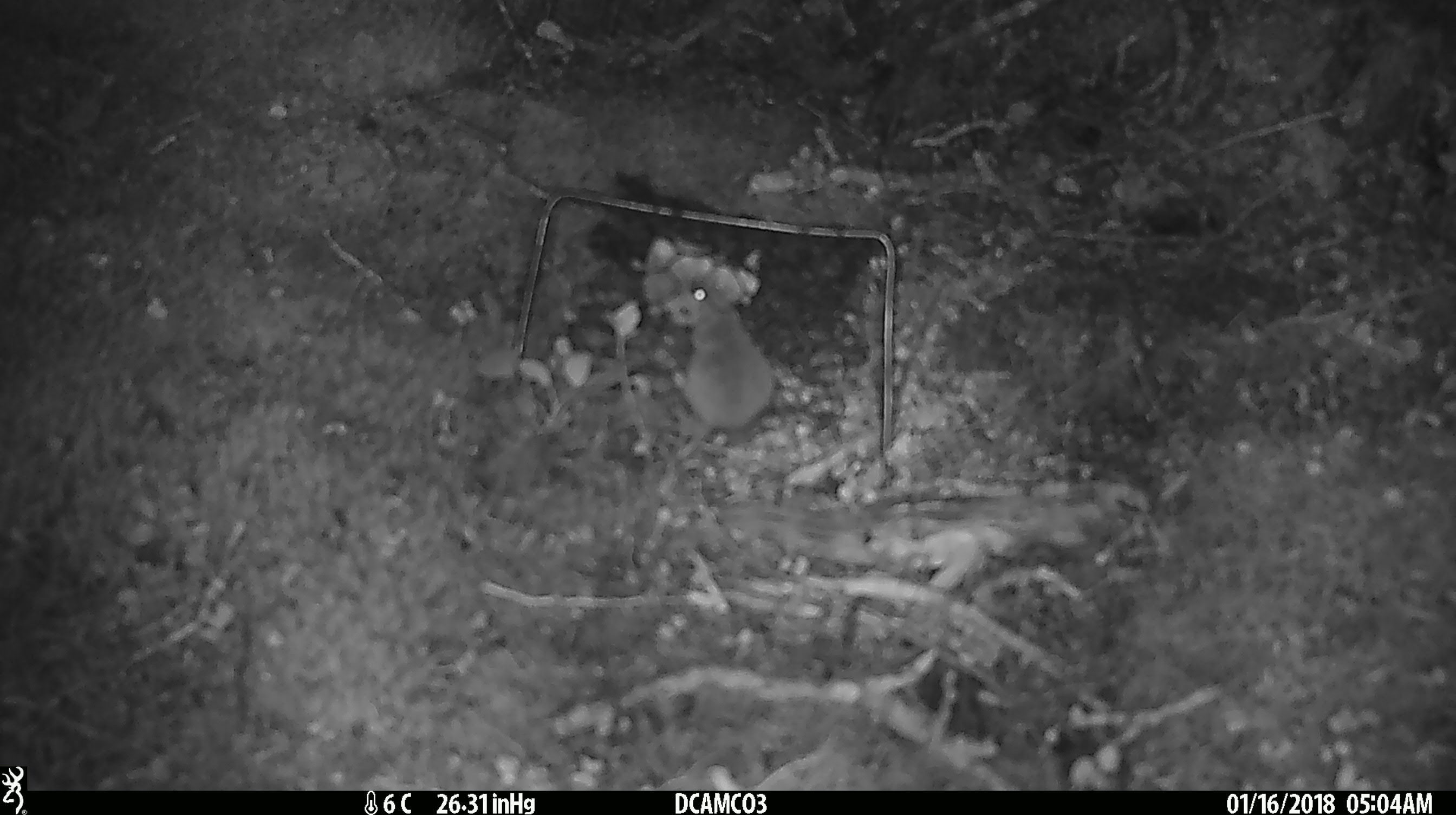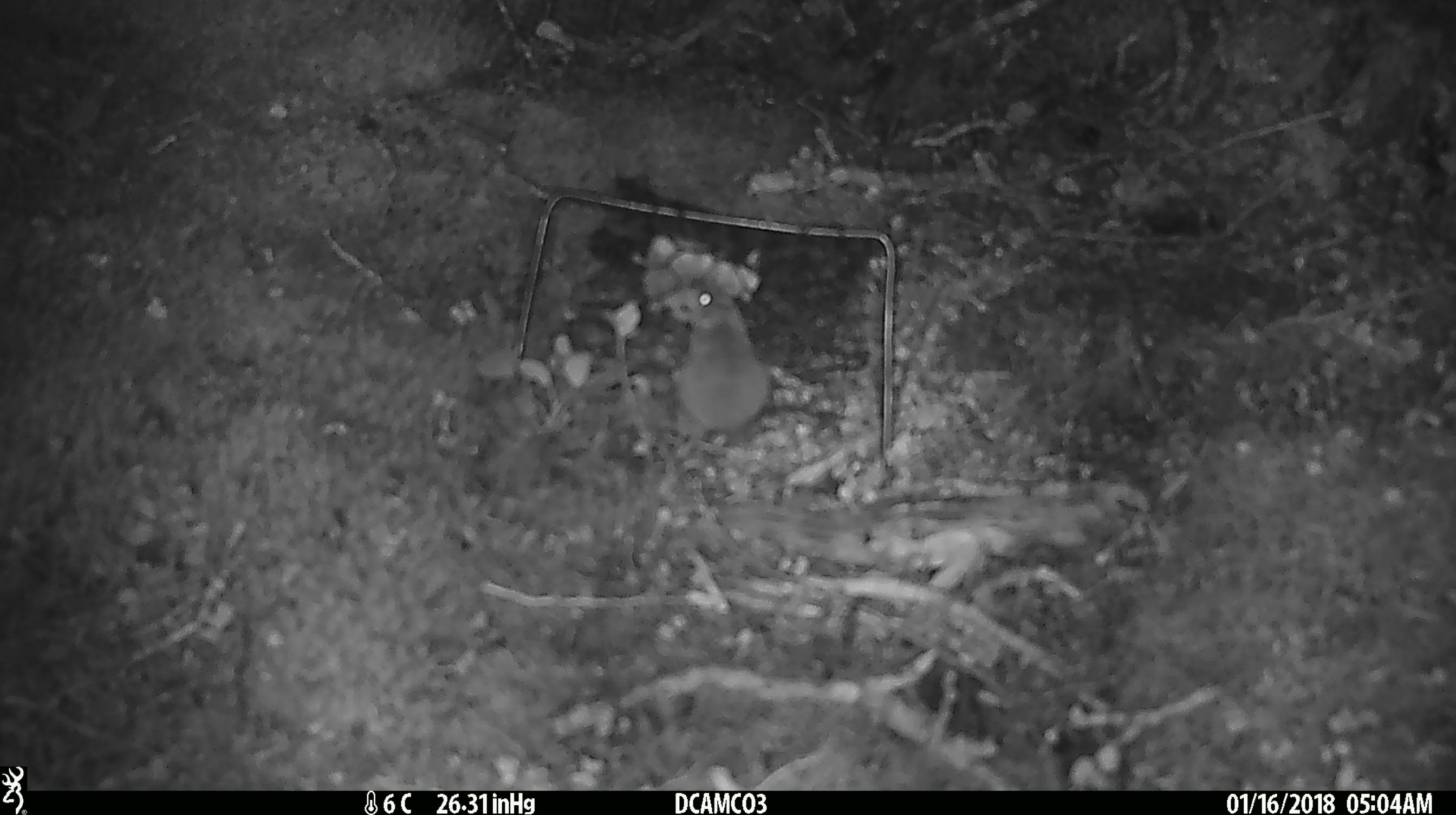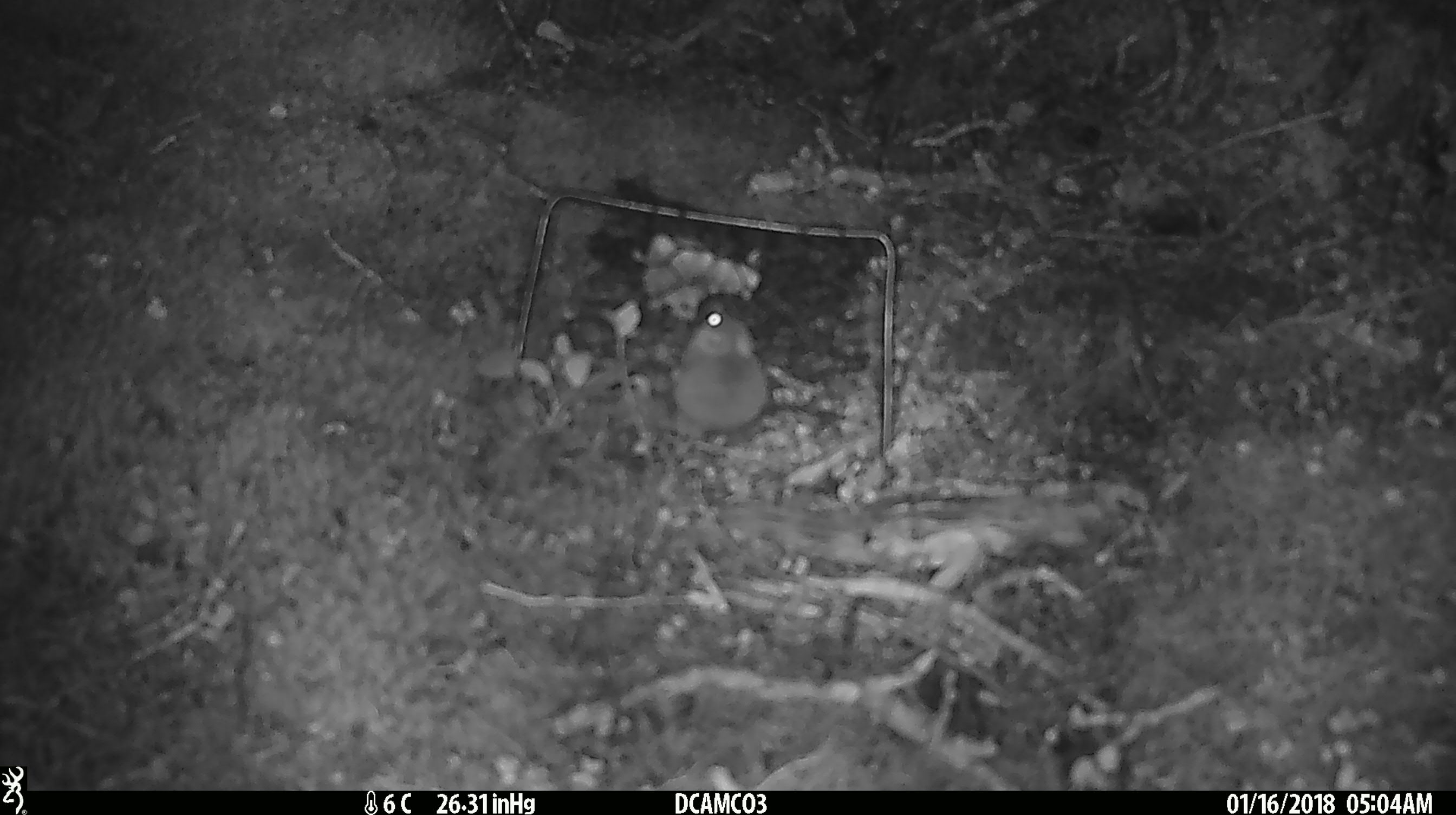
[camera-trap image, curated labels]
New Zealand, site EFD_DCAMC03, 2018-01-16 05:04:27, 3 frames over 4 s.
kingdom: Animalia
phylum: Chordata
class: Mammalia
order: Rodentia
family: Muridae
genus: Mus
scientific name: Mus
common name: mouse